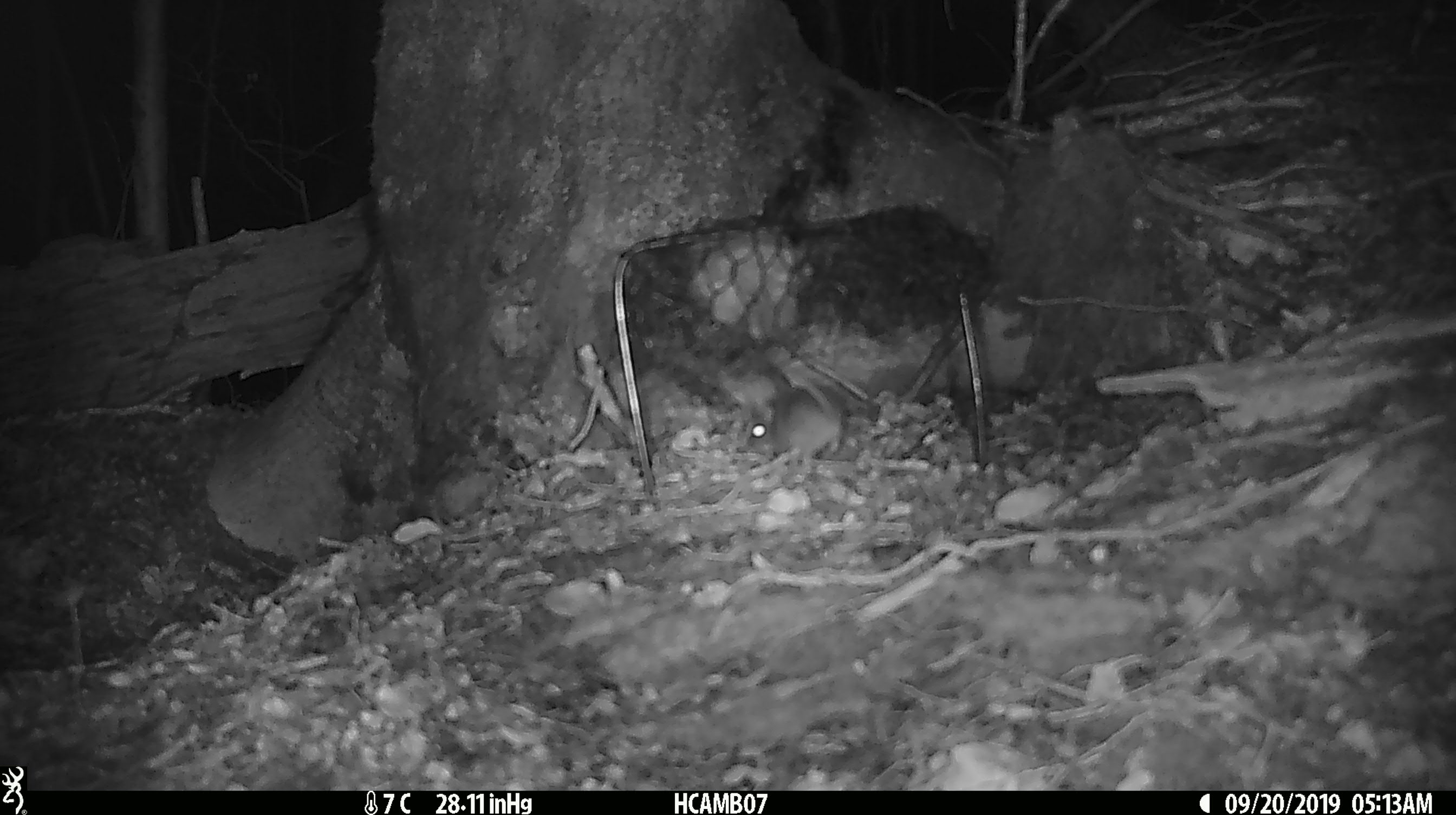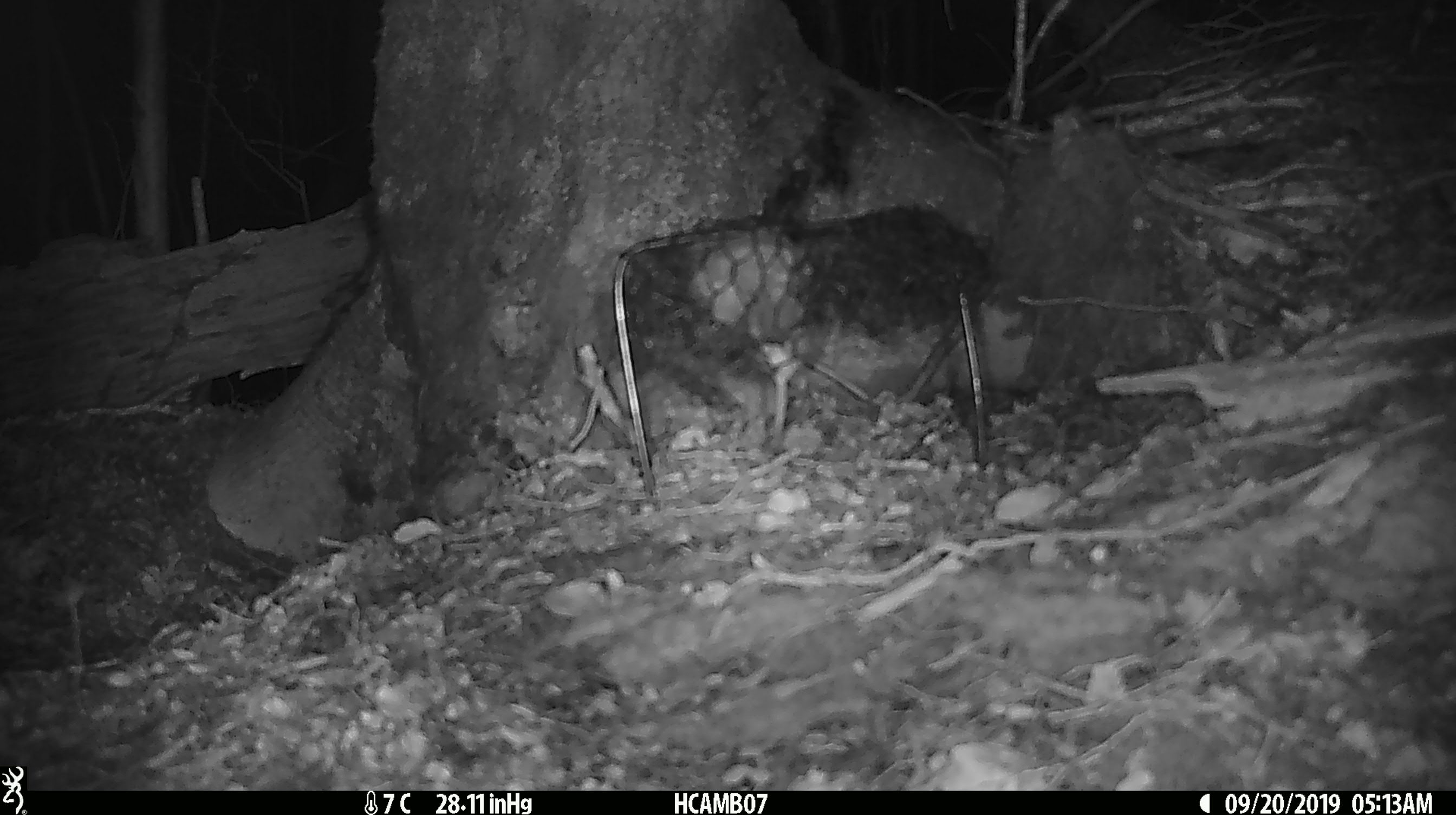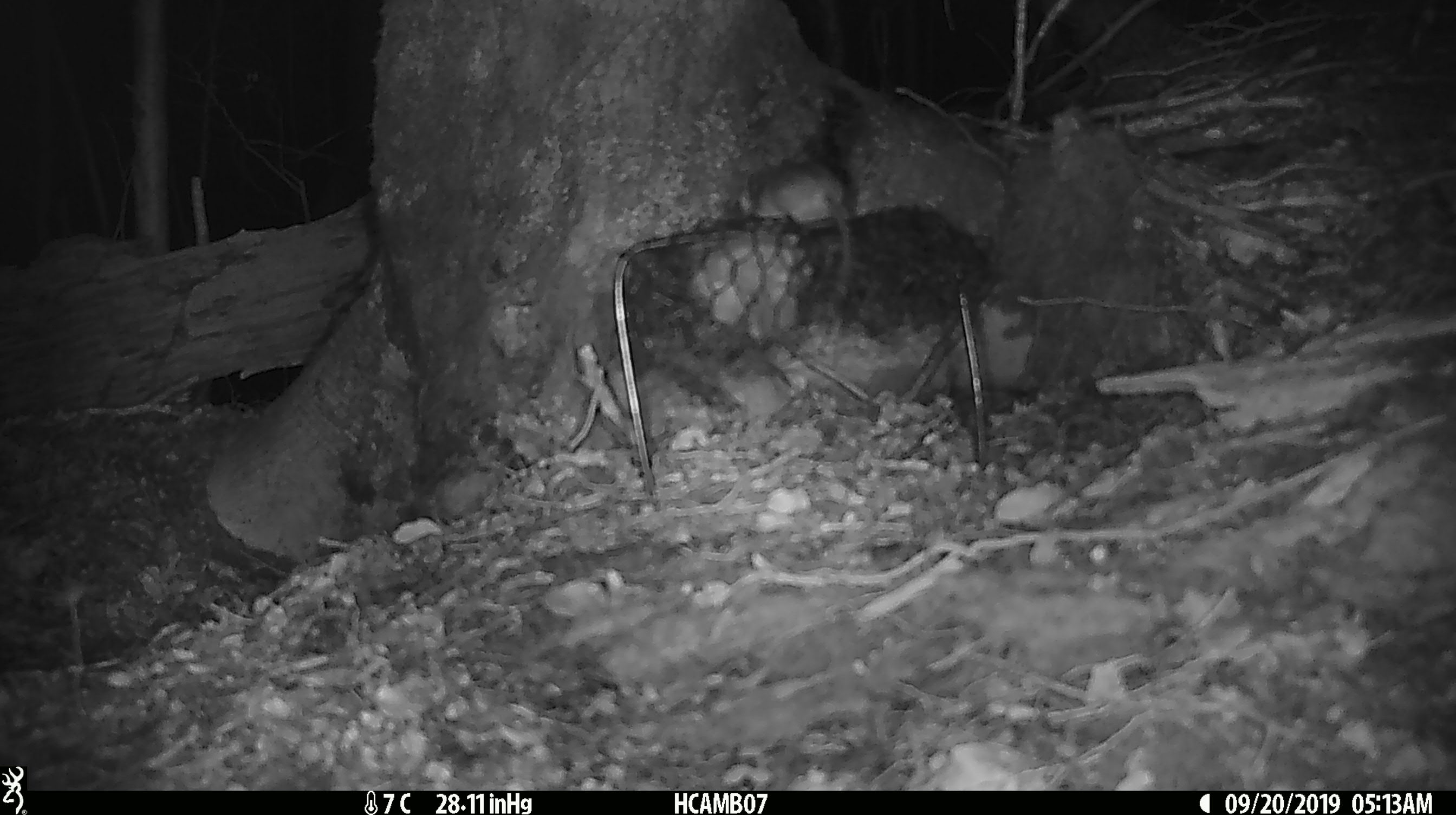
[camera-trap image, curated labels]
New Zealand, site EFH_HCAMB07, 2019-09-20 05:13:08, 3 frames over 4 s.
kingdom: Animalia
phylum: Chordata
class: Mammalia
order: Rodentia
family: Muridae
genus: Mus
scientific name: Mus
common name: mouse